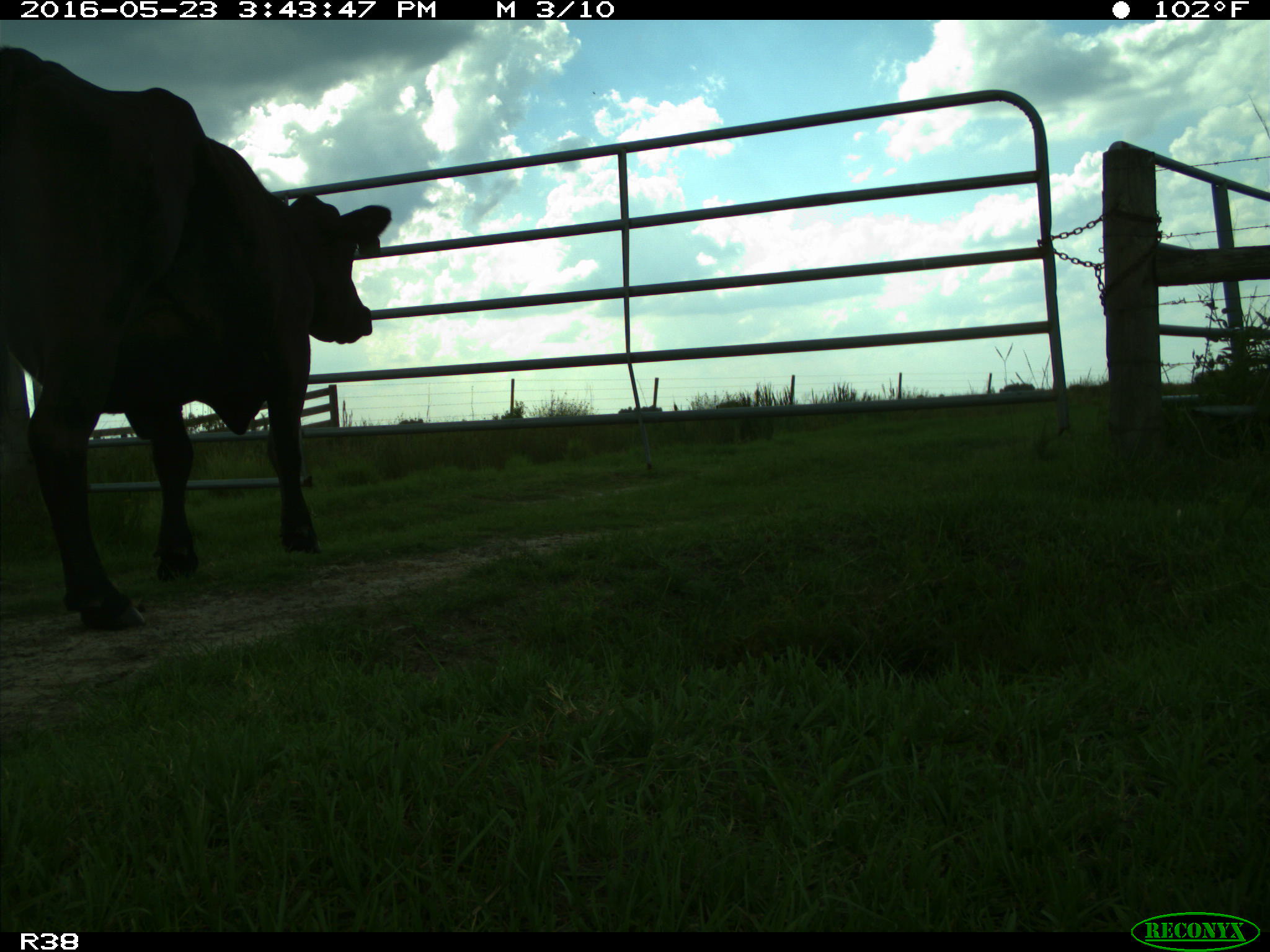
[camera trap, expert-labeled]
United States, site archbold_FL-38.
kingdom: Animalia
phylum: Chordata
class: Mammalia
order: Artiodactyla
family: Bovidae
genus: Bos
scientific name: Bos taurus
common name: domestic cow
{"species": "Bos taurus (domestic cow)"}